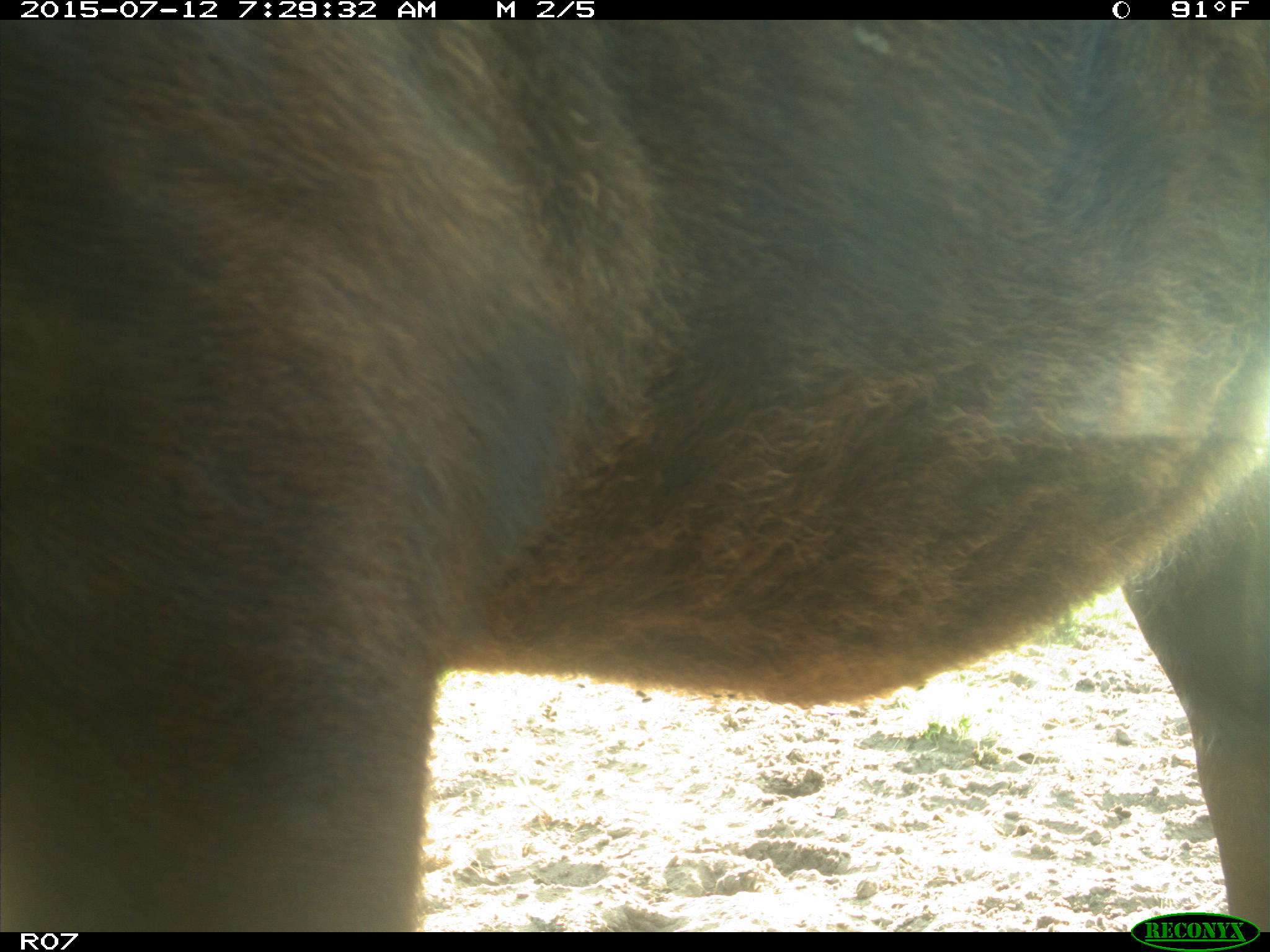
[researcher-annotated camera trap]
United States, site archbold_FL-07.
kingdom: Animalia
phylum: Chordata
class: Mammalia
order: Artiodactyla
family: Bovidae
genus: Bos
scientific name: Bos taurus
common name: domestic cow